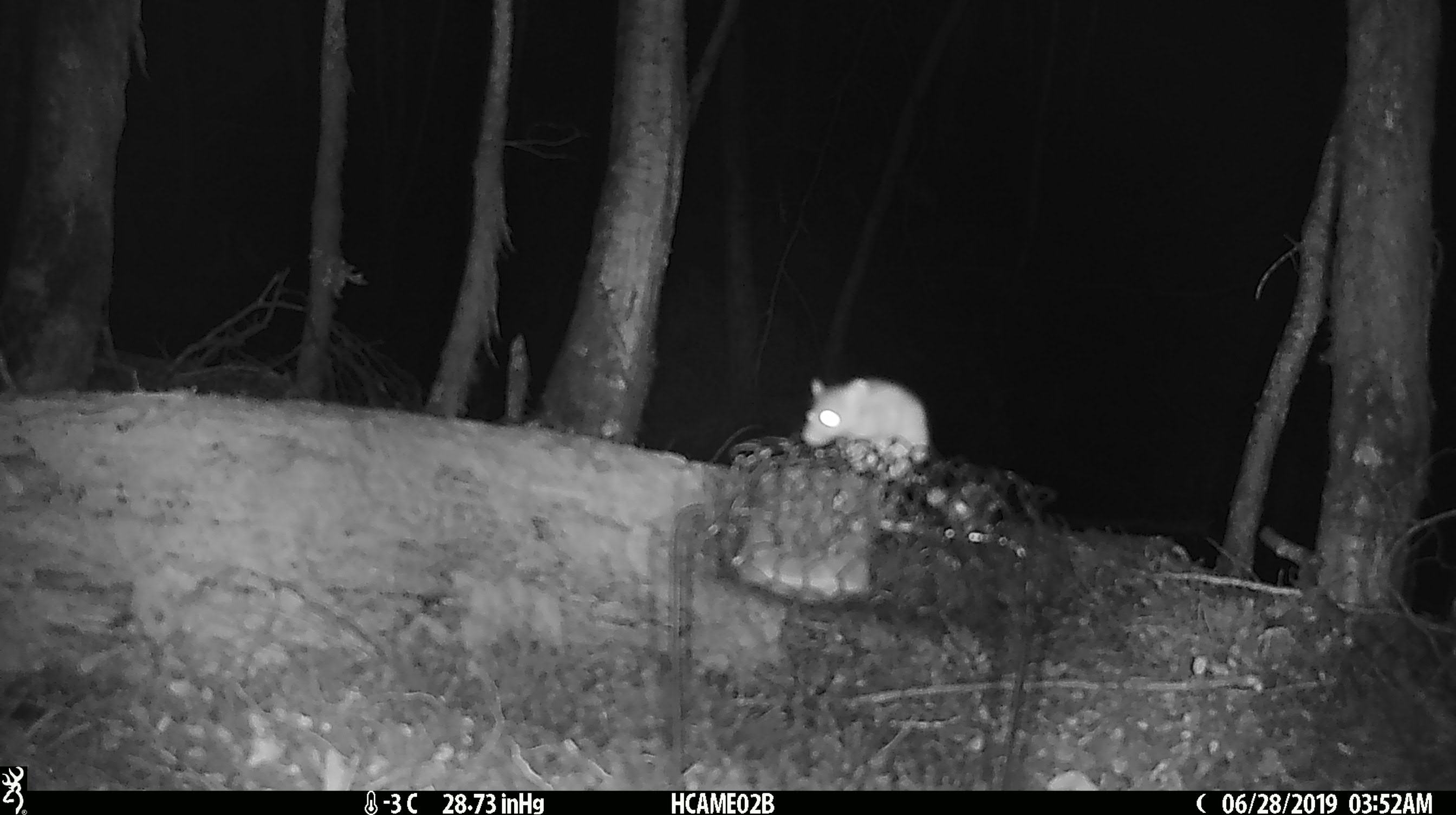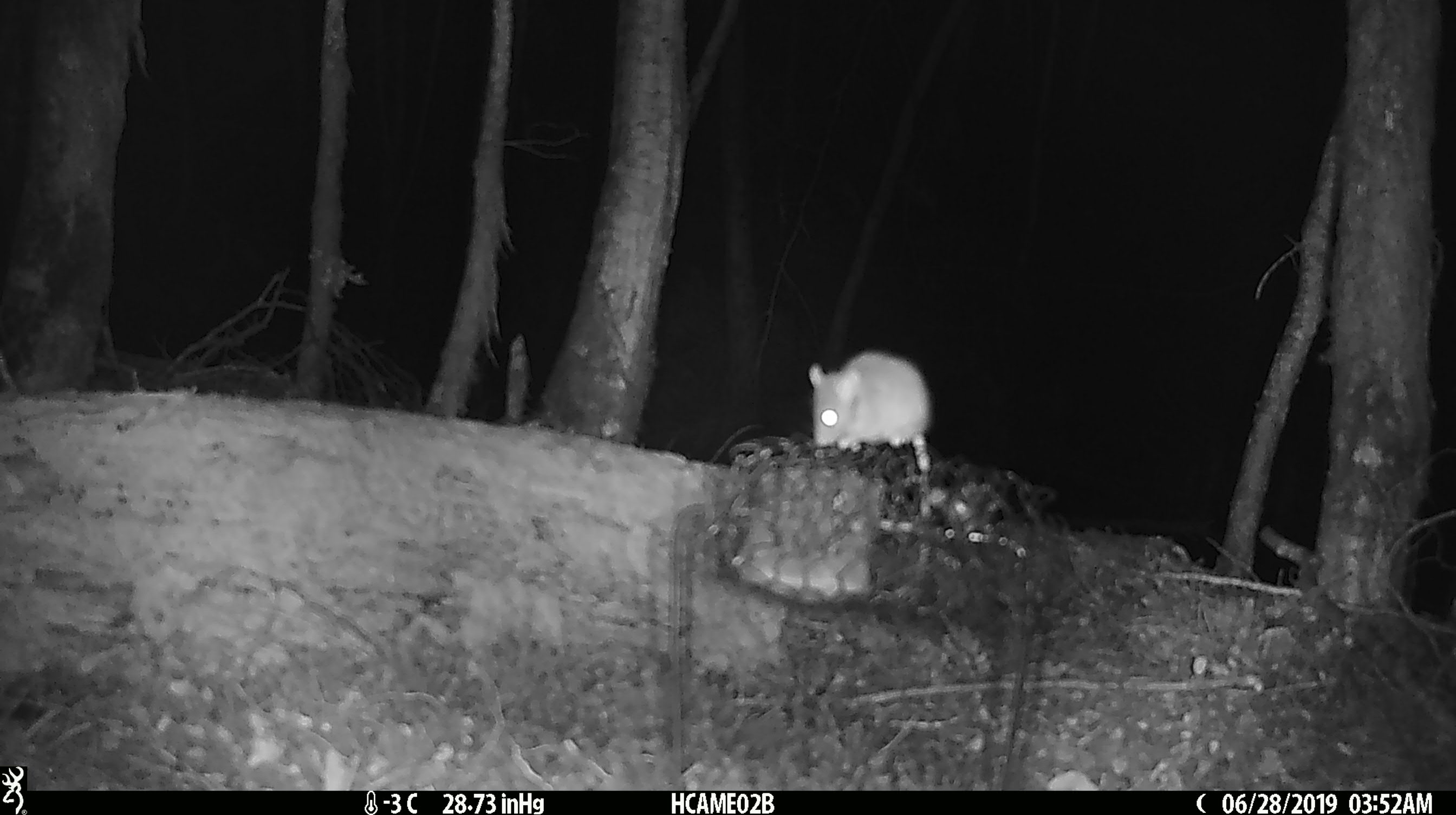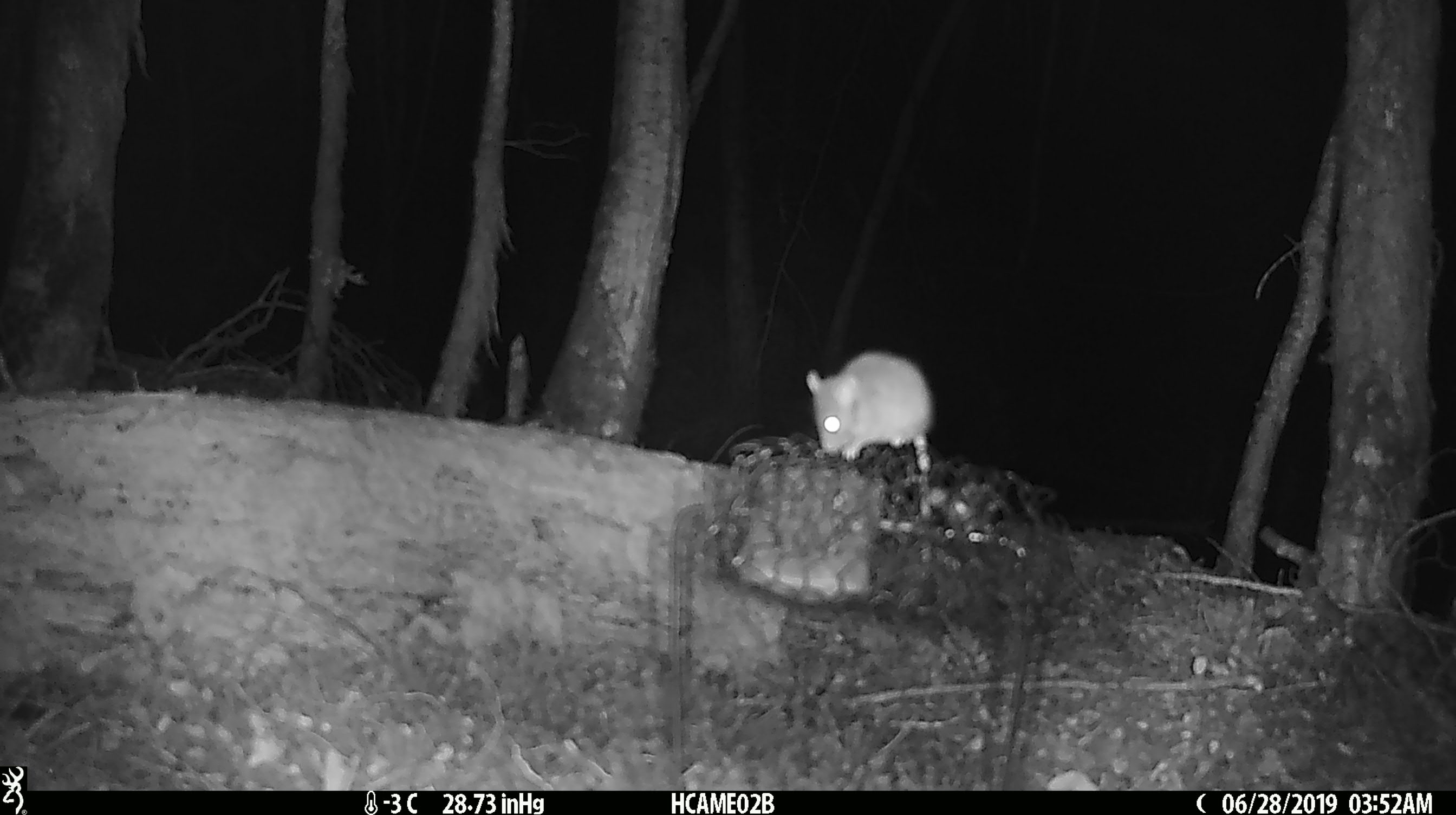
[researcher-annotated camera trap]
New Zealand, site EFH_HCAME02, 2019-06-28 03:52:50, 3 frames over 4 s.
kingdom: Animalia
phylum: Chordata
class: Mammalia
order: Rodentia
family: Muridae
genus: Mus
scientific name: Mus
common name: mouse